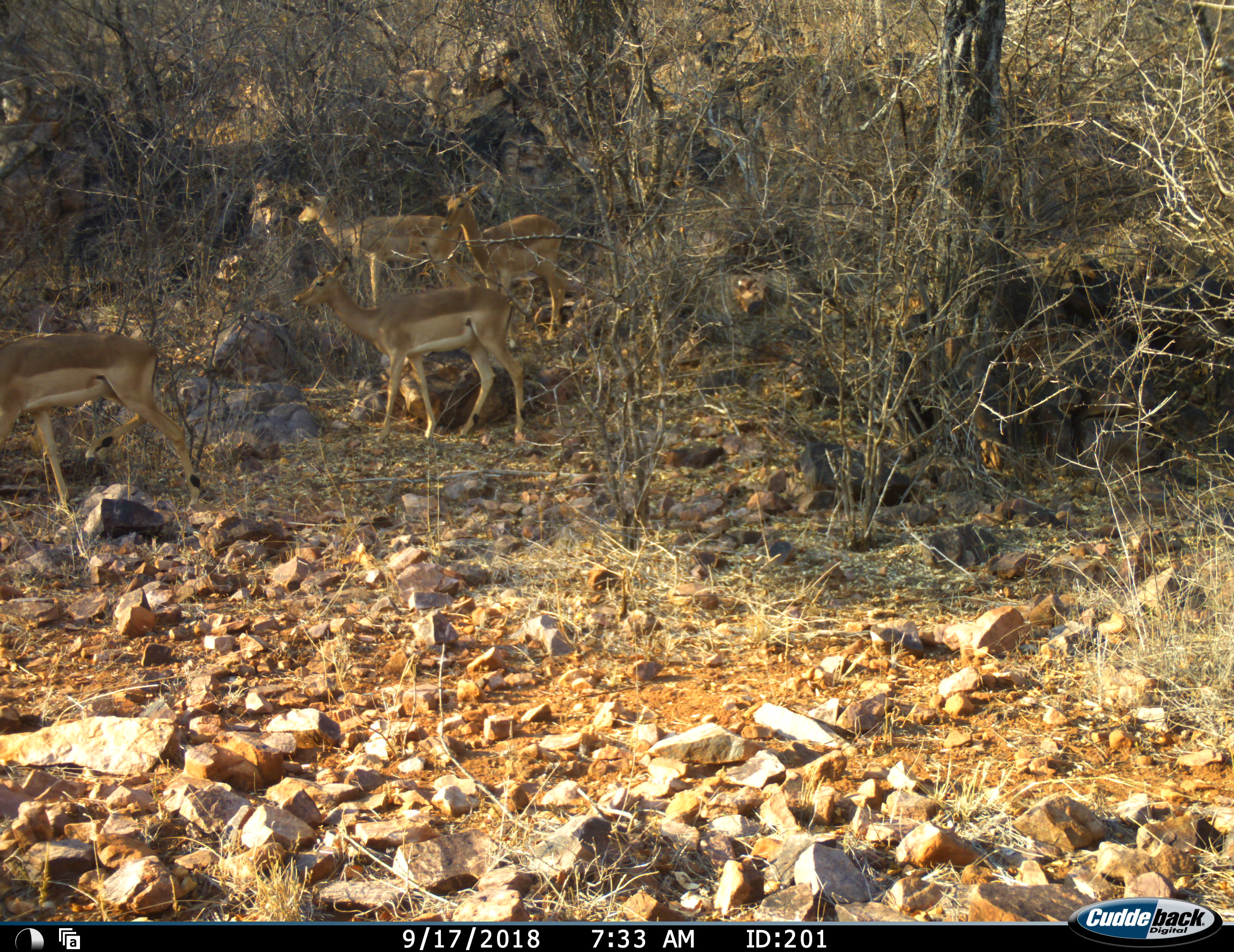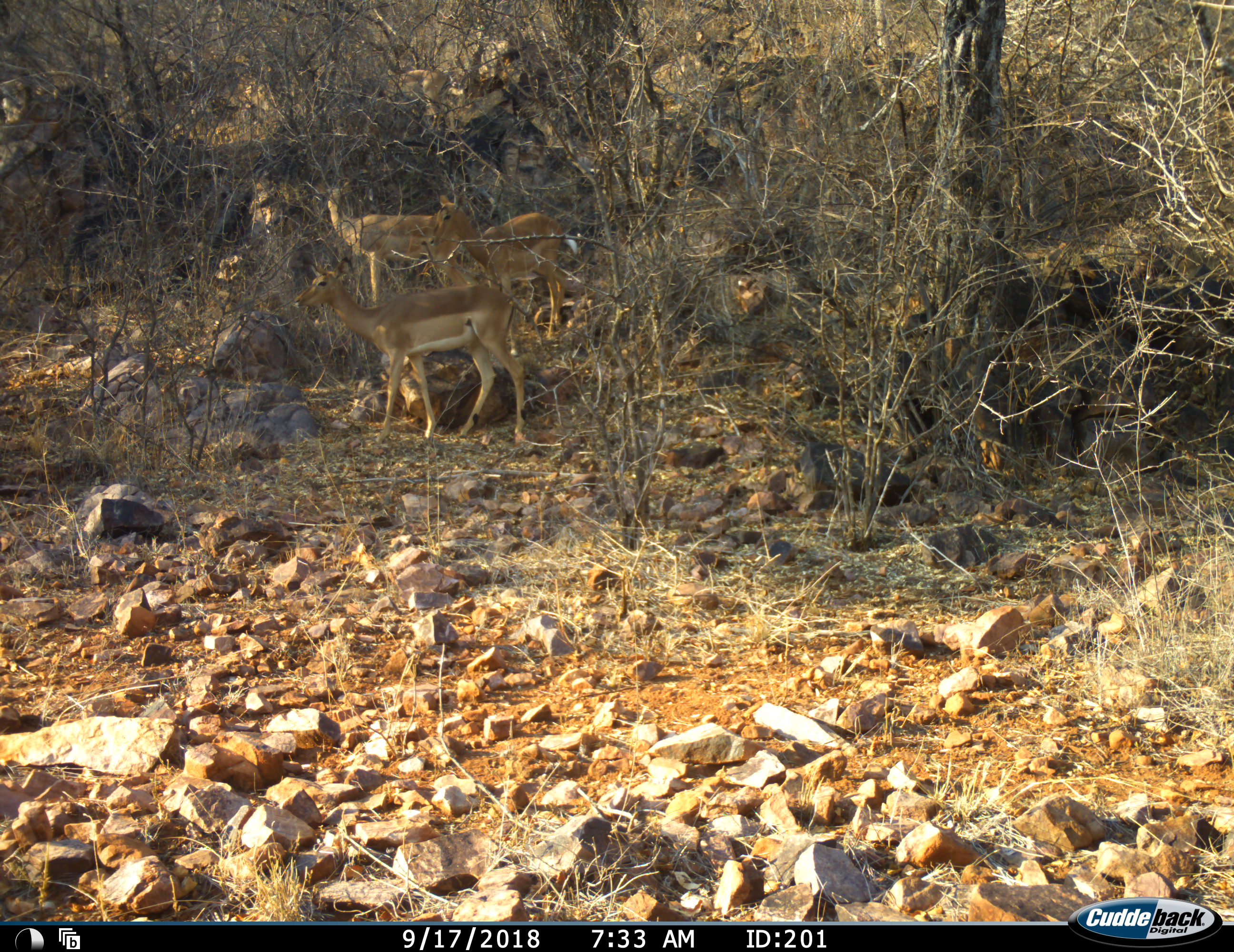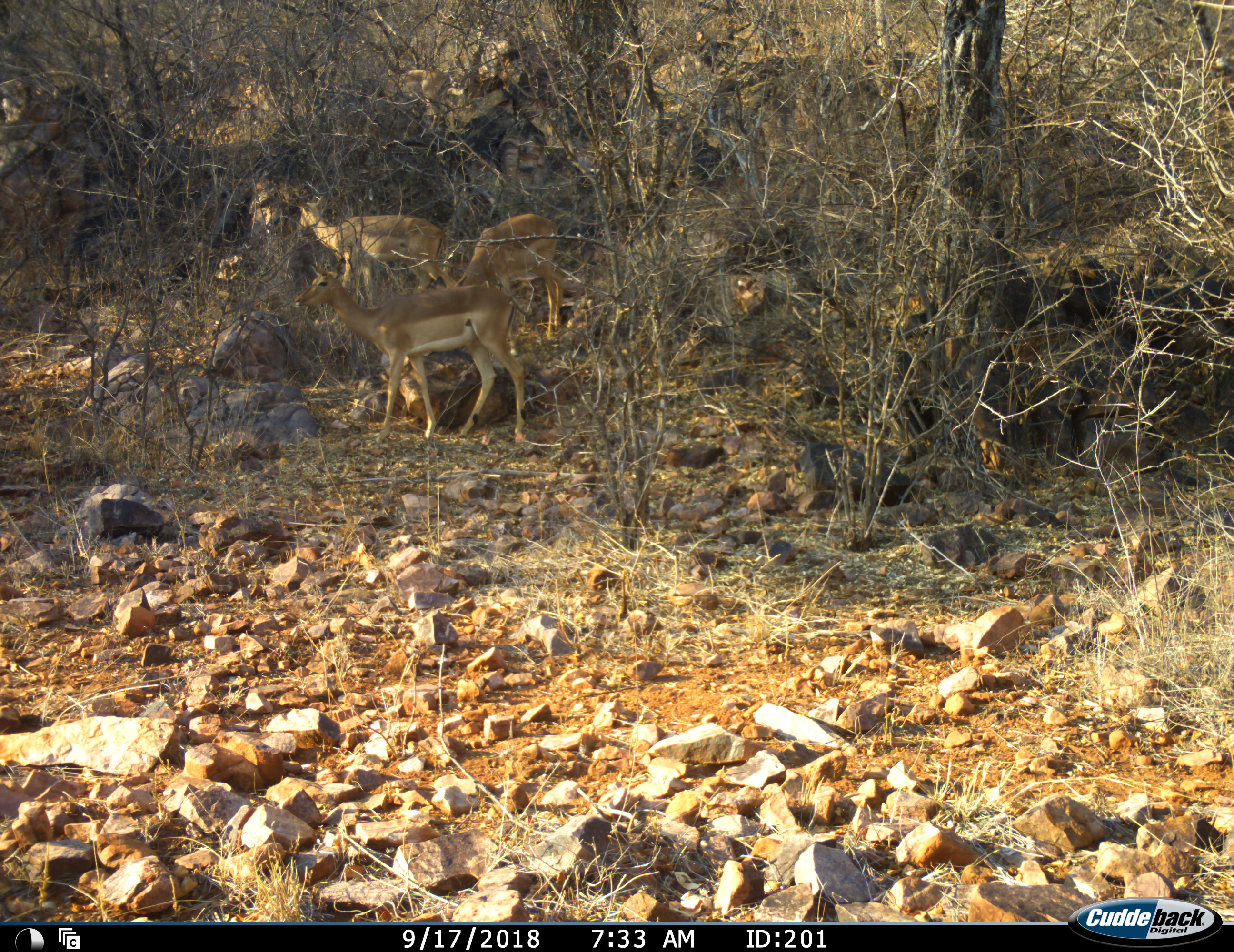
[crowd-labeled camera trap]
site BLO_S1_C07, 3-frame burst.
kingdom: Animalia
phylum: Chordata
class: Mammalia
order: Artiodactyla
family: Bovidae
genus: Aepyceros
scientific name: Aepyceros melampus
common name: impala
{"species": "impala (Aepyceros melampus)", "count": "4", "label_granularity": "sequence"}